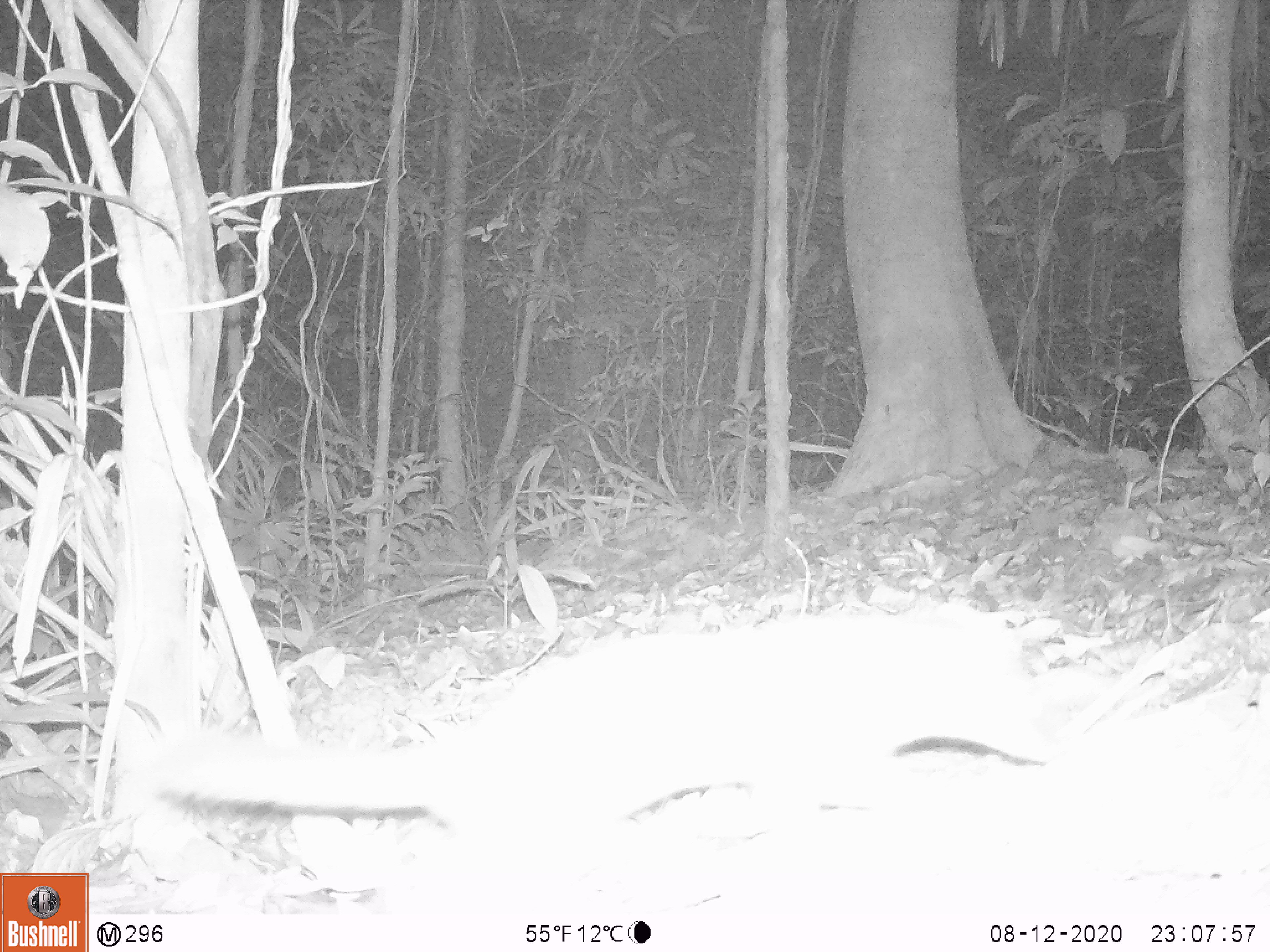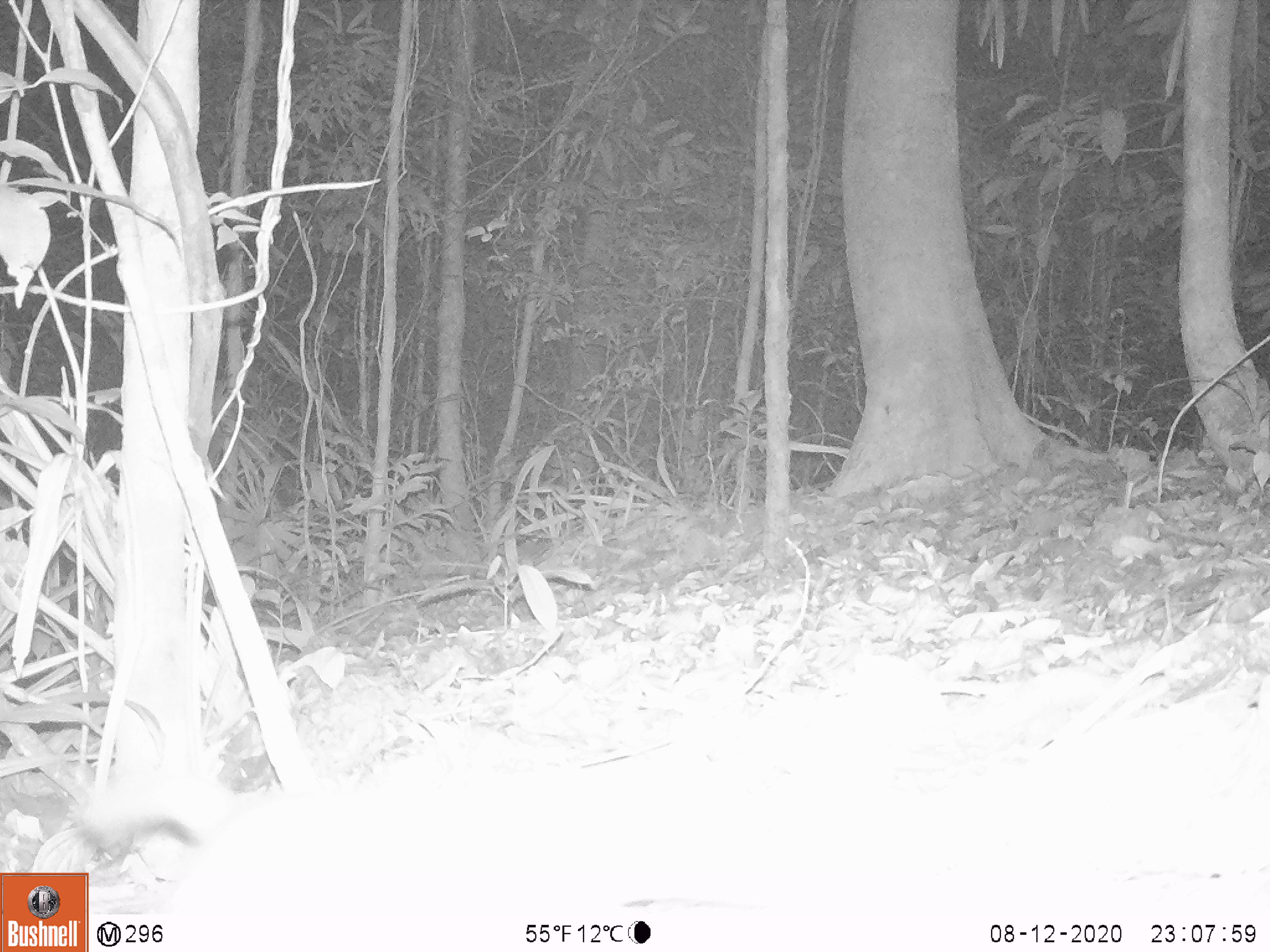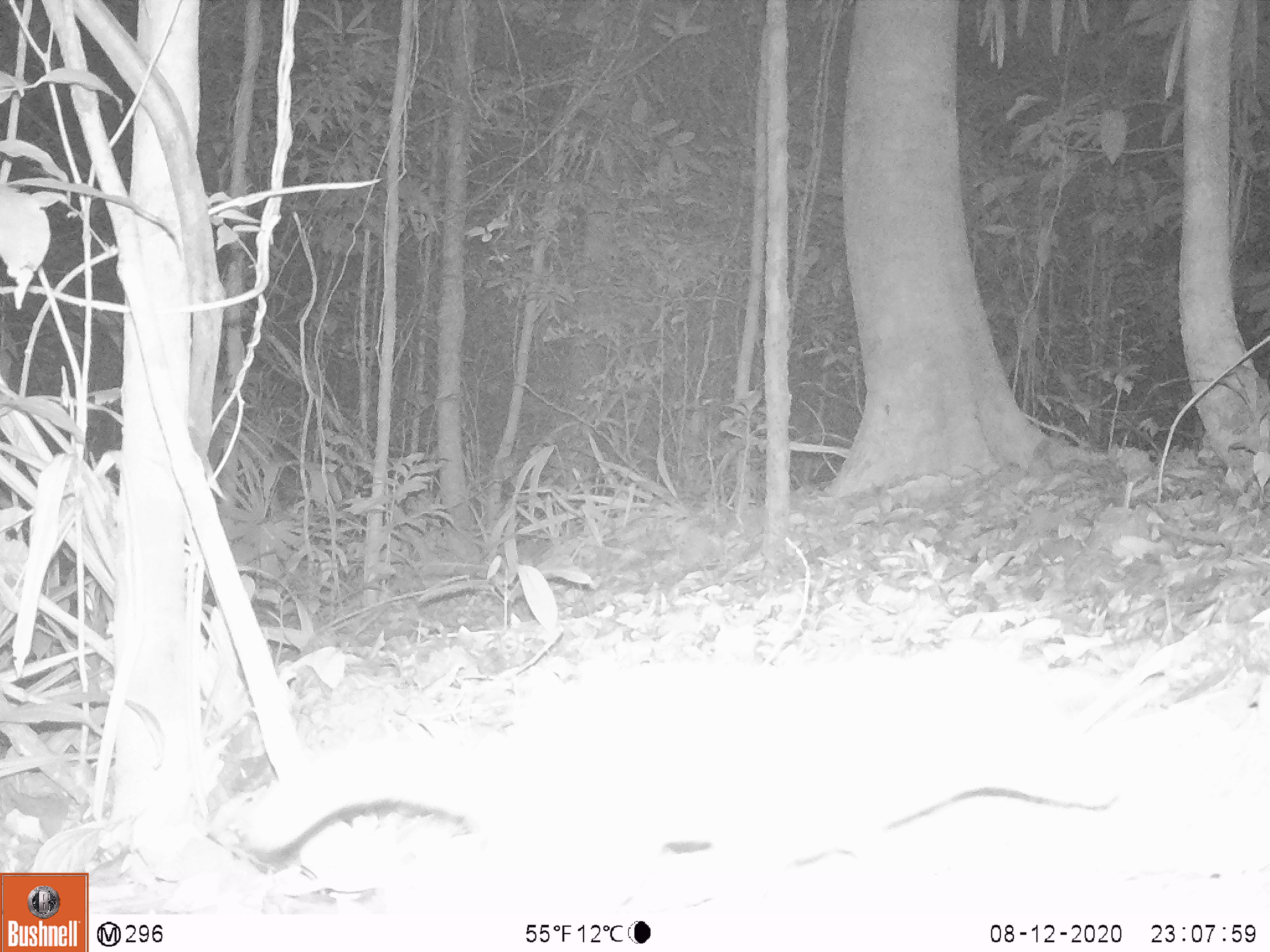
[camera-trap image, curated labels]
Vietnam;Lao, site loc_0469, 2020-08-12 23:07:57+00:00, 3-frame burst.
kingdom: Animalia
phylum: Chordata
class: Mammalia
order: Carnivora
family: Mustelidae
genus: Melogale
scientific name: Melogale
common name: ferret badger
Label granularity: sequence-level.